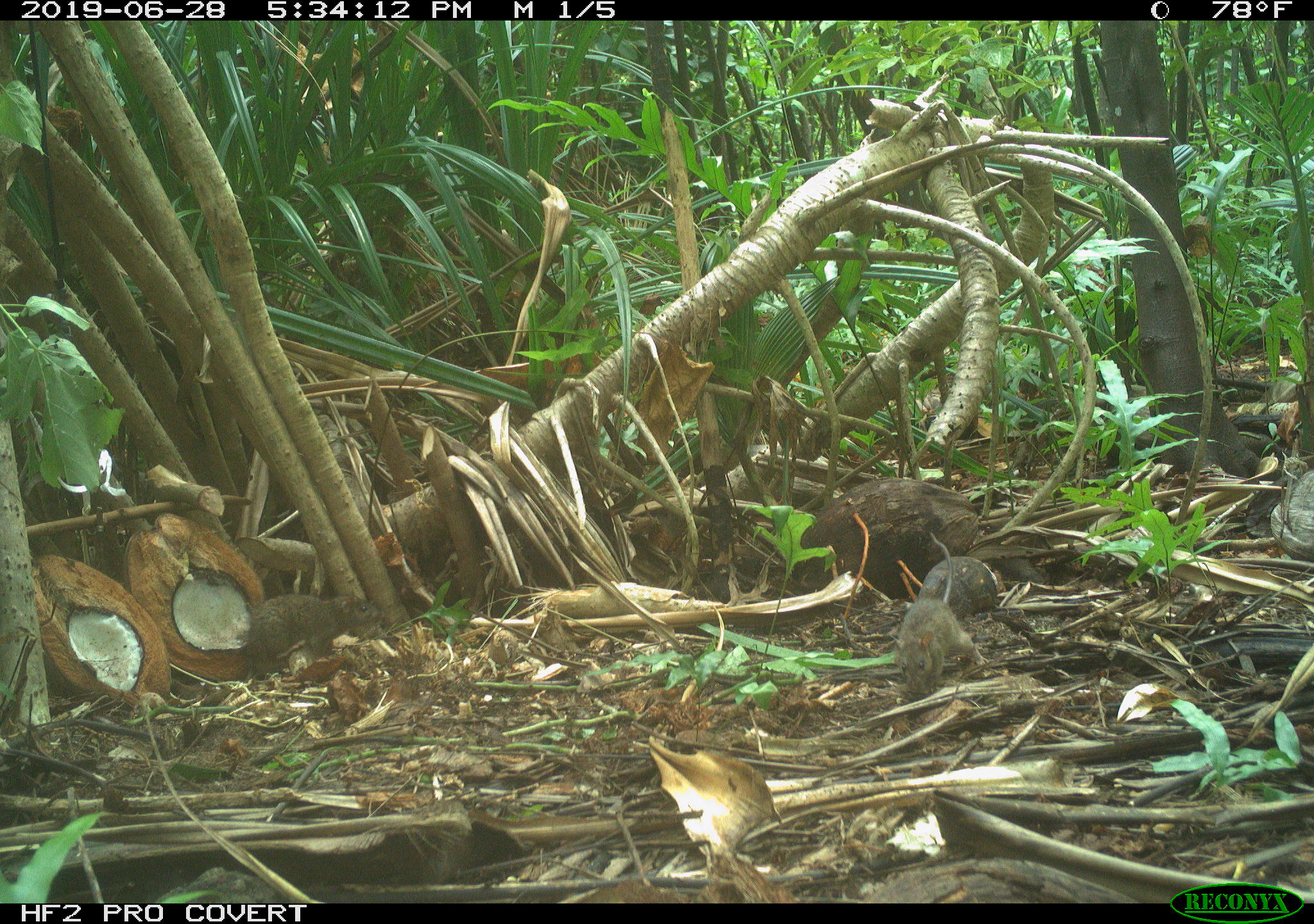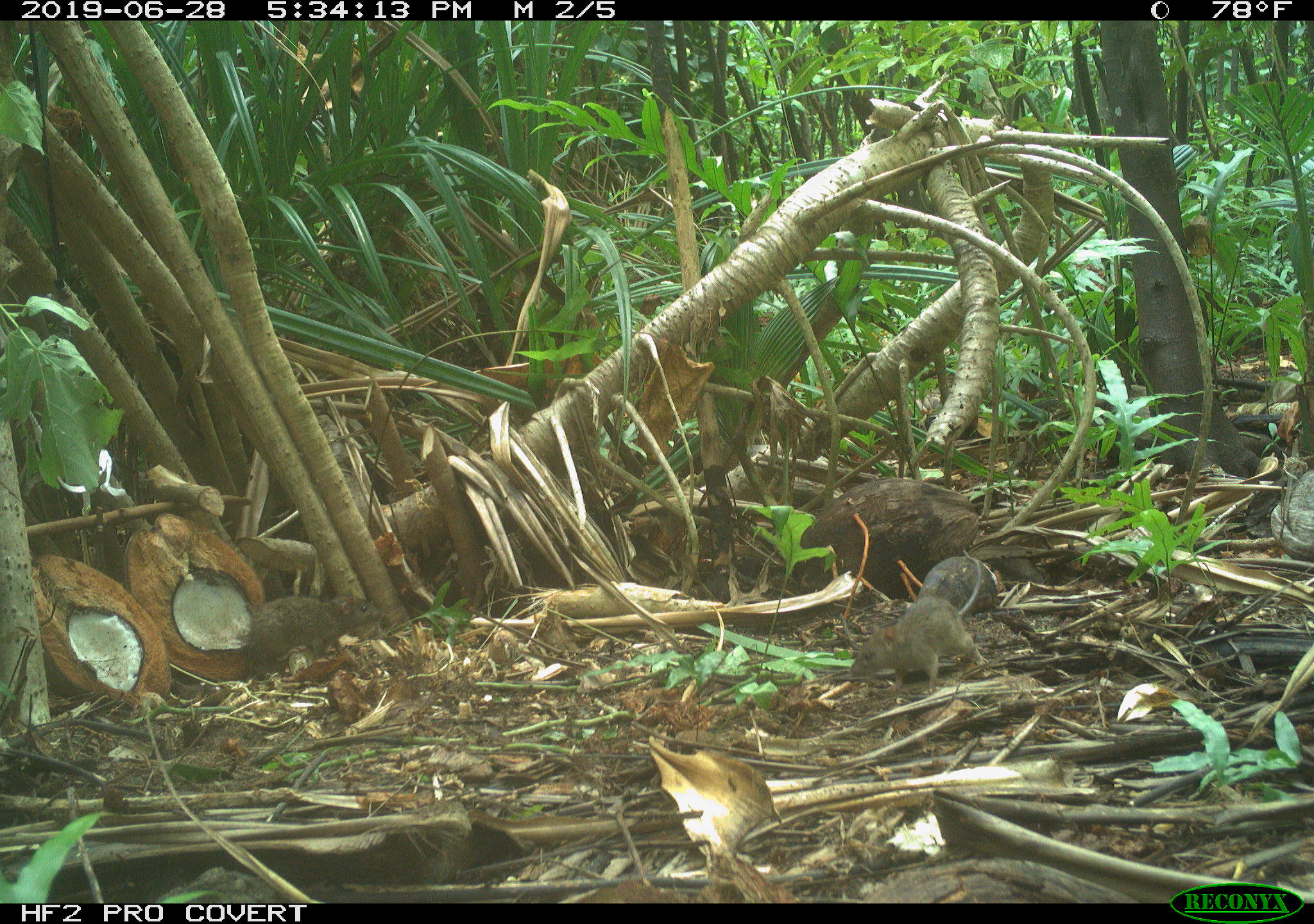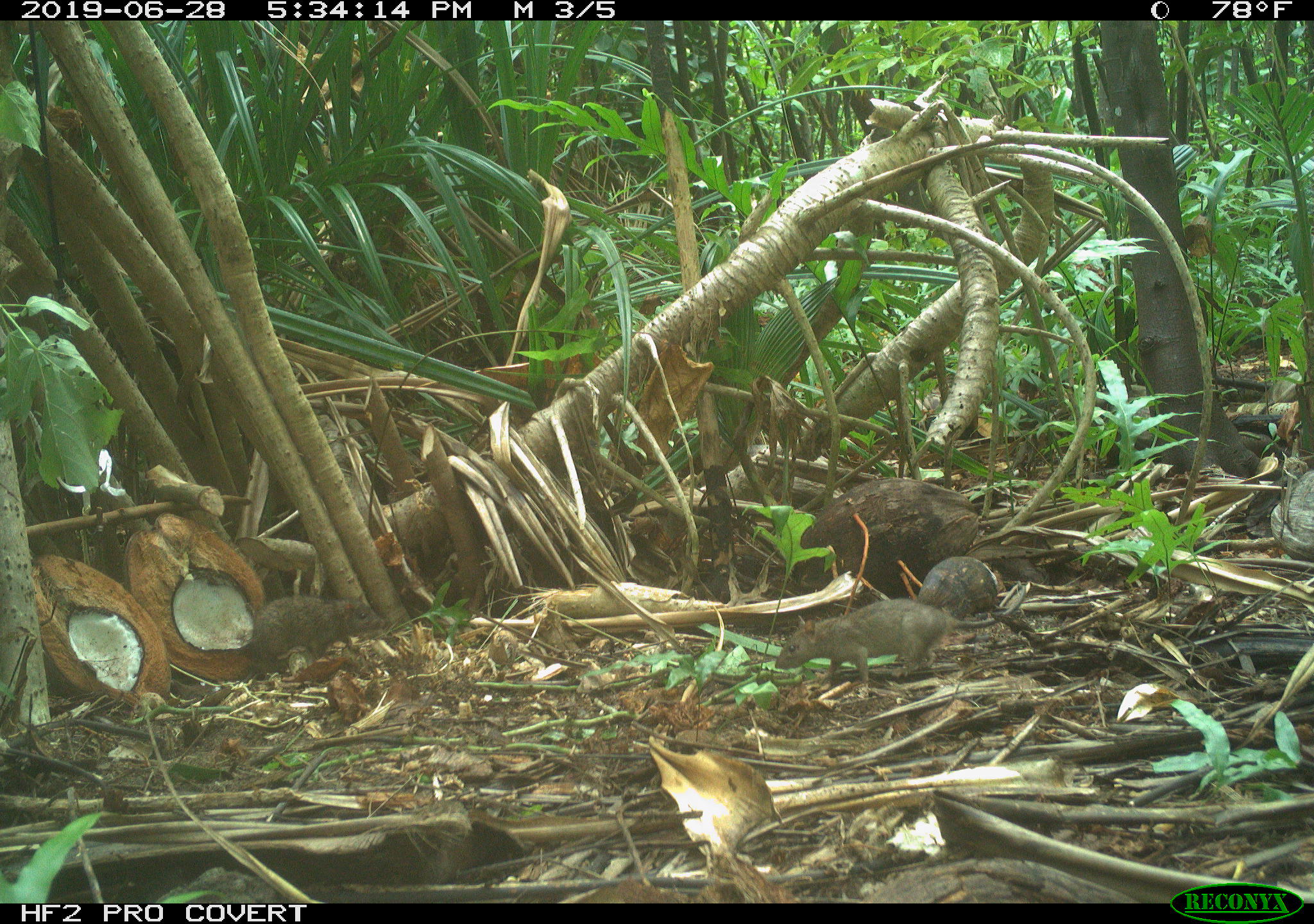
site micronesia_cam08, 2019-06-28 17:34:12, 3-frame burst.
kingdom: Animalia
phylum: Chordata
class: Mammalia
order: Rodentia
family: Muridae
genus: Rattus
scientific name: Rattus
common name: rat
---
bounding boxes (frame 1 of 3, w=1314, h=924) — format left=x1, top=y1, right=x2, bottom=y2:
rat: left=885, top=526, right=988, bottom=698; left=225, top=581, right=390, bottom=679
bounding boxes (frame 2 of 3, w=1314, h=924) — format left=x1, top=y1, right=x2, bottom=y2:
rat: left=844, top=562, right=992, bottom=700; left=234, top=581, right=387, bottom=695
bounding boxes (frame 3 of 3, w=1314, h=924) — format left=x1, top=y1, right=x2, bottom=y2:
rat: left=776, top=594, right=996, bottom=692; left=217, top=588, right=387, bottom=674